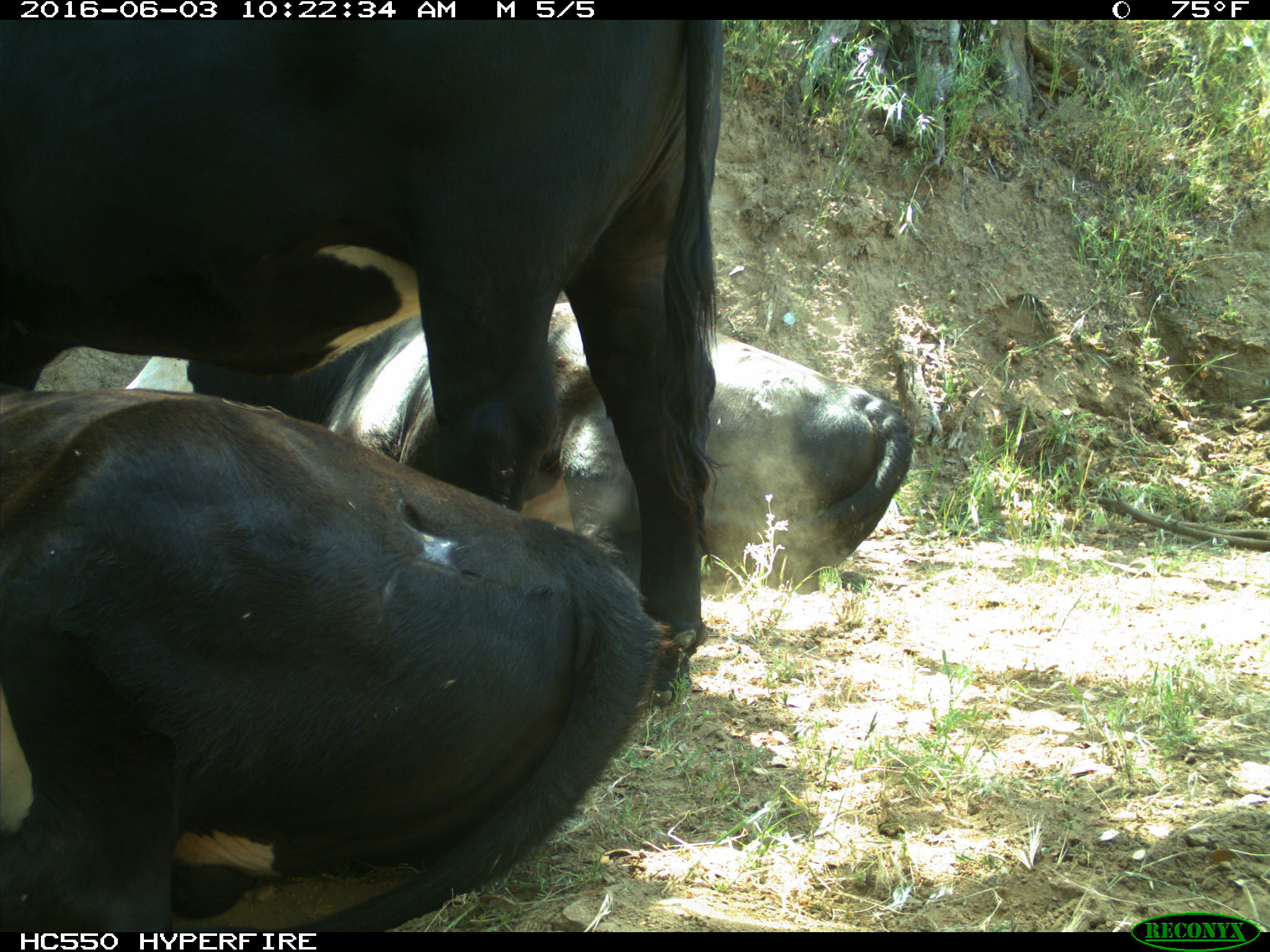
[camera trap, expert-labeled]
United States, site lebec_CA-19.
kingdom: Animalia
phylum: Chordata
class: Mammalia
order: Artiodactyla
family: Bovidae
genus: Bos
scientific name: Bos taurus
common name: domestic cow